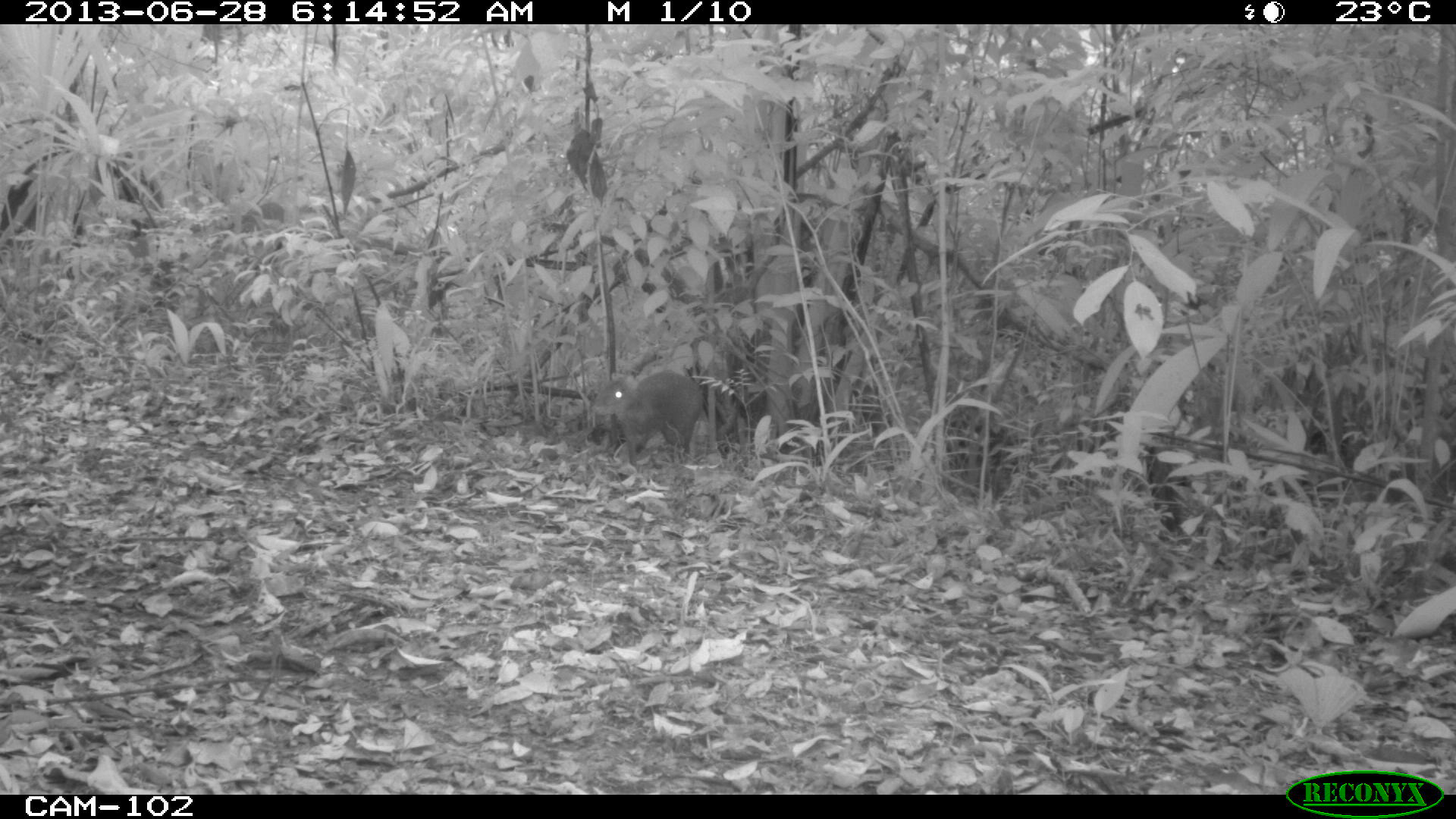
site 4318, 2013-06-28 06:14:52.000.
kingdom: Animalia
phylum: Chordata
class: Mammalia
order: Rodentia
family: Dasyproctidae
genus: Dasyprocta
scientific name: Dasyprocta punctata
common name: central american agouti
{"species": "Dasyprocta punctata (central american agouti)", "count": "1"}